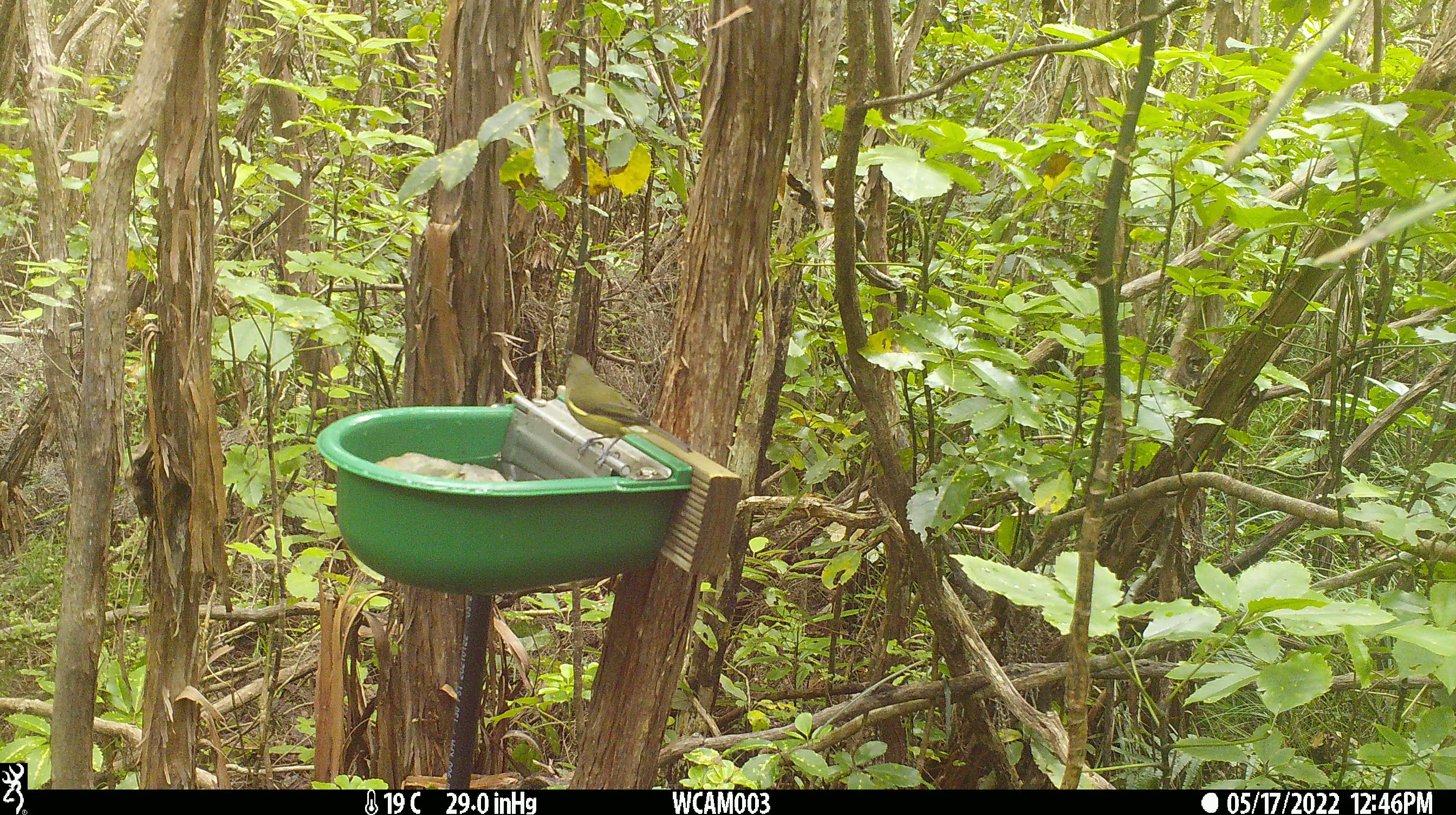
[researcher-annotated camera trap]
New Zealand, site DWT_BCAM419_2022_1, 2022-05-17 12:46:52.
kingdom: Animalia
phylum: Chordata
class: Aves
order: Passeriformes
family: Meliphagidae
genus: Anthornis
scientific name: Anthornis melanura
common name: new zealand bellbird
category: bellbird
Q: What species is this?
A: Bellbird (new zealand bellbird) (Anthornis melanura).